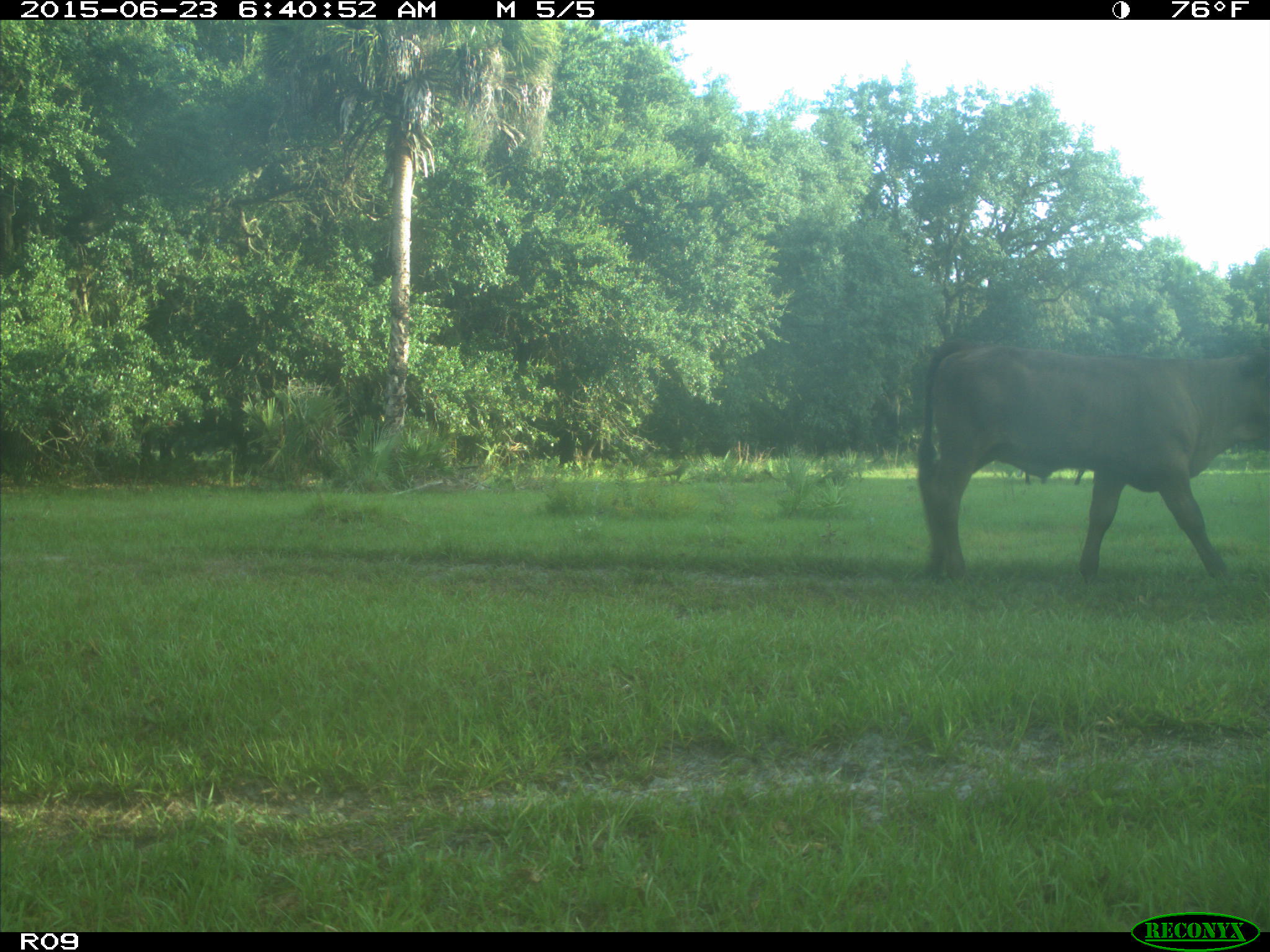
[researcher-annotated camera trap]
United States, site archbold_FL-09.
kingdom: Animalia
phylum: Chordata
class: Mammalia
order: Artiodactyla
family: Bovidae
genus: Bos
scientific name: Bos taurus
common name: domestic cow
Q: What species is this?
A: Bos taurus (domestic cow).